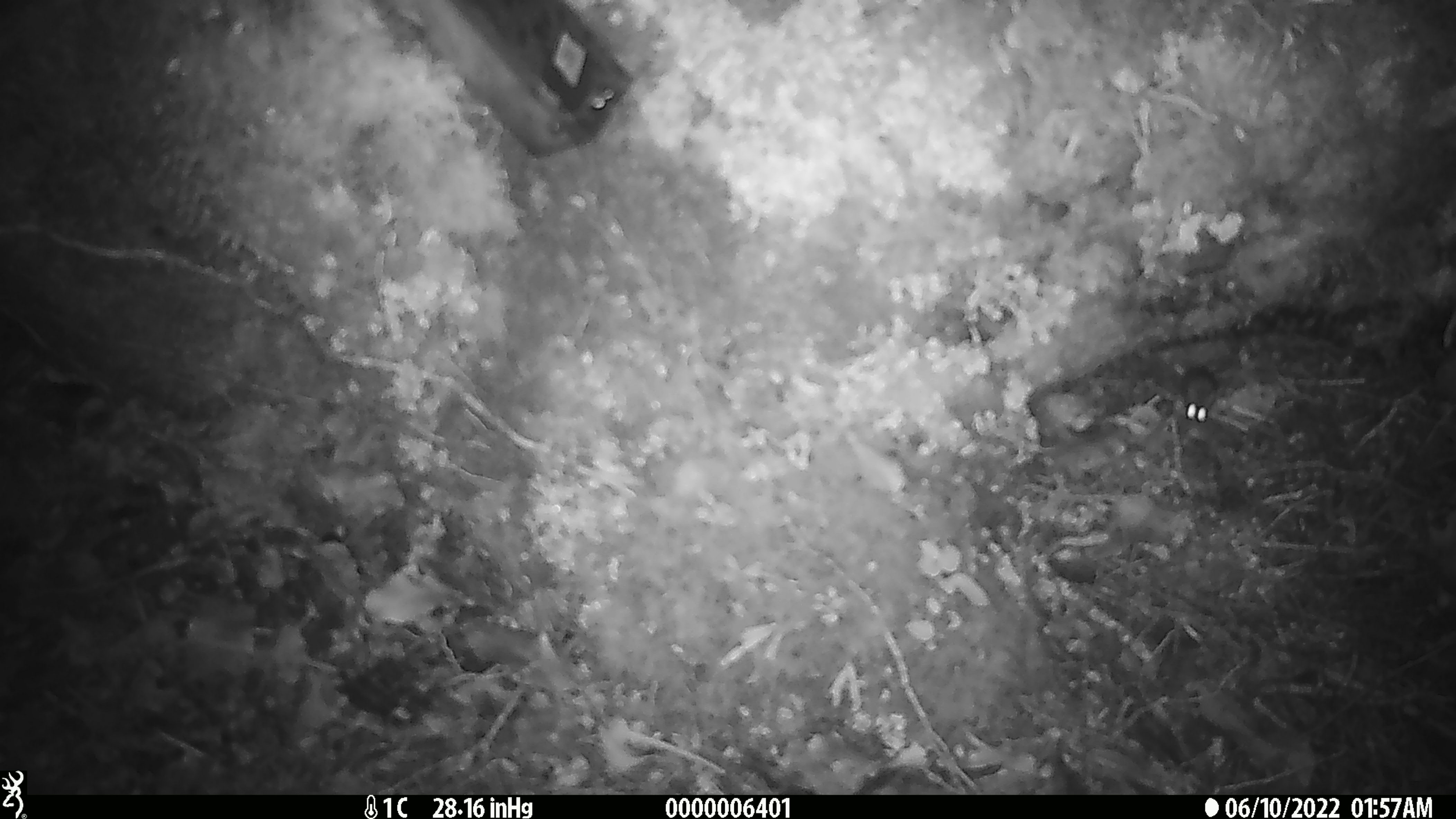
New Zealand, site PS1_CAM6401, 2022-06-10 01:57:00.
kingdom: Animalia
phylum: Chordata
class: Mammalia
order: Rodentia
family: Muridae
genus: Mus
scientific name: Mus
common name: mouse